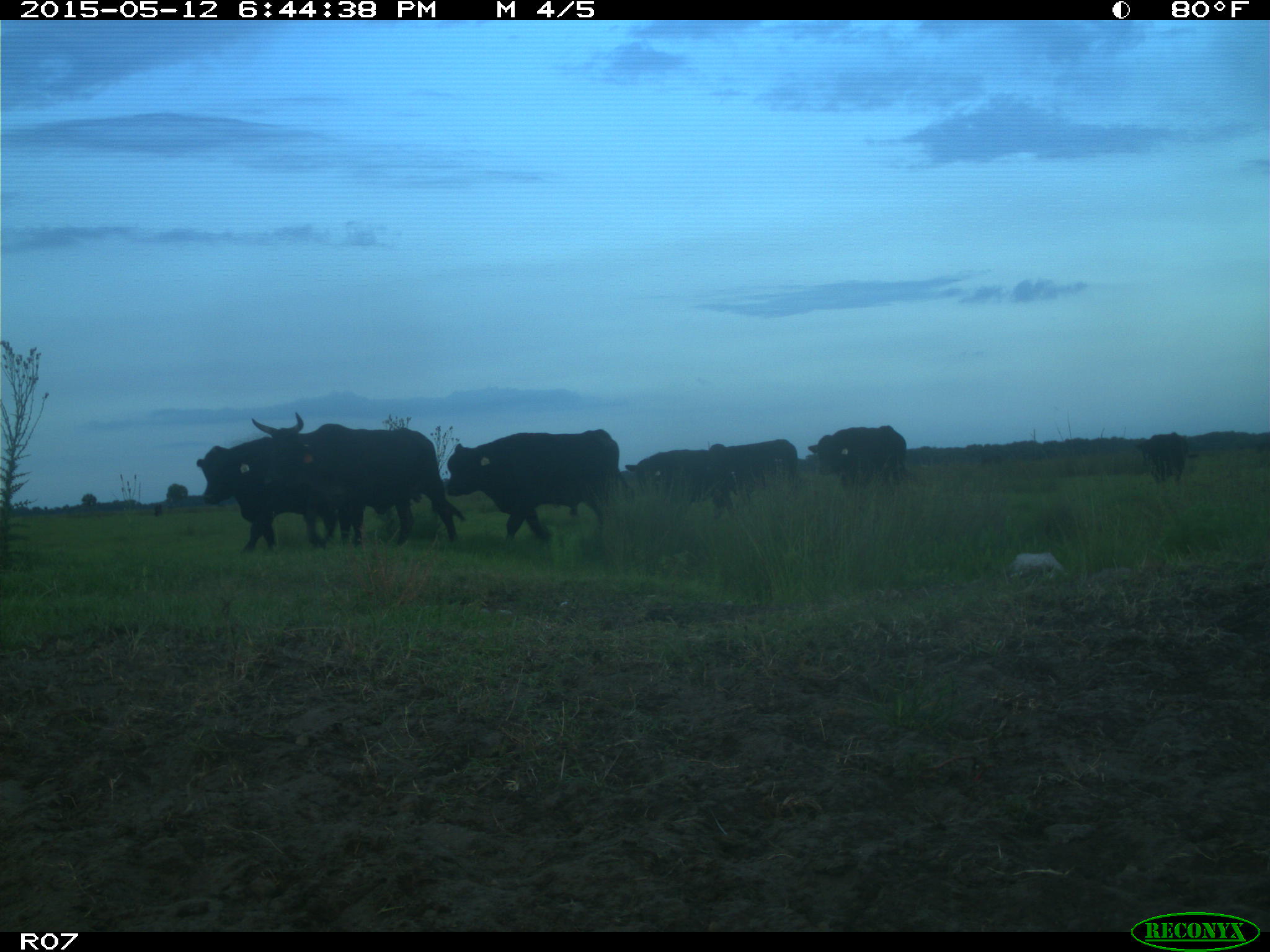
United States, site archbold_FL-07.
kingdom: Animalia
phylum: Chordata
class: Mammalia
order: Artiodactyla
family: Bovidae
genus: Bos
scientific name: Bos taurus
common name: domestic cow